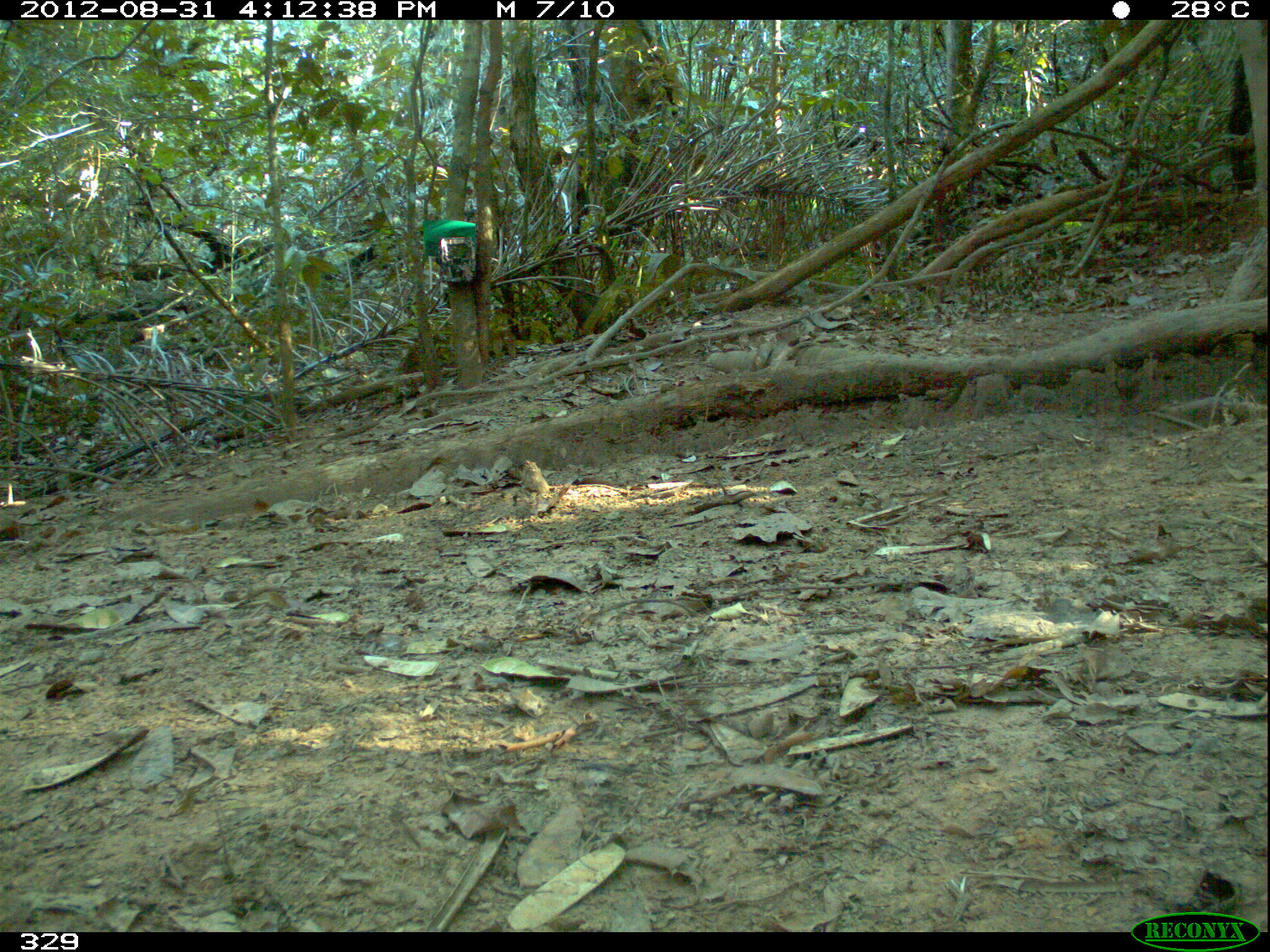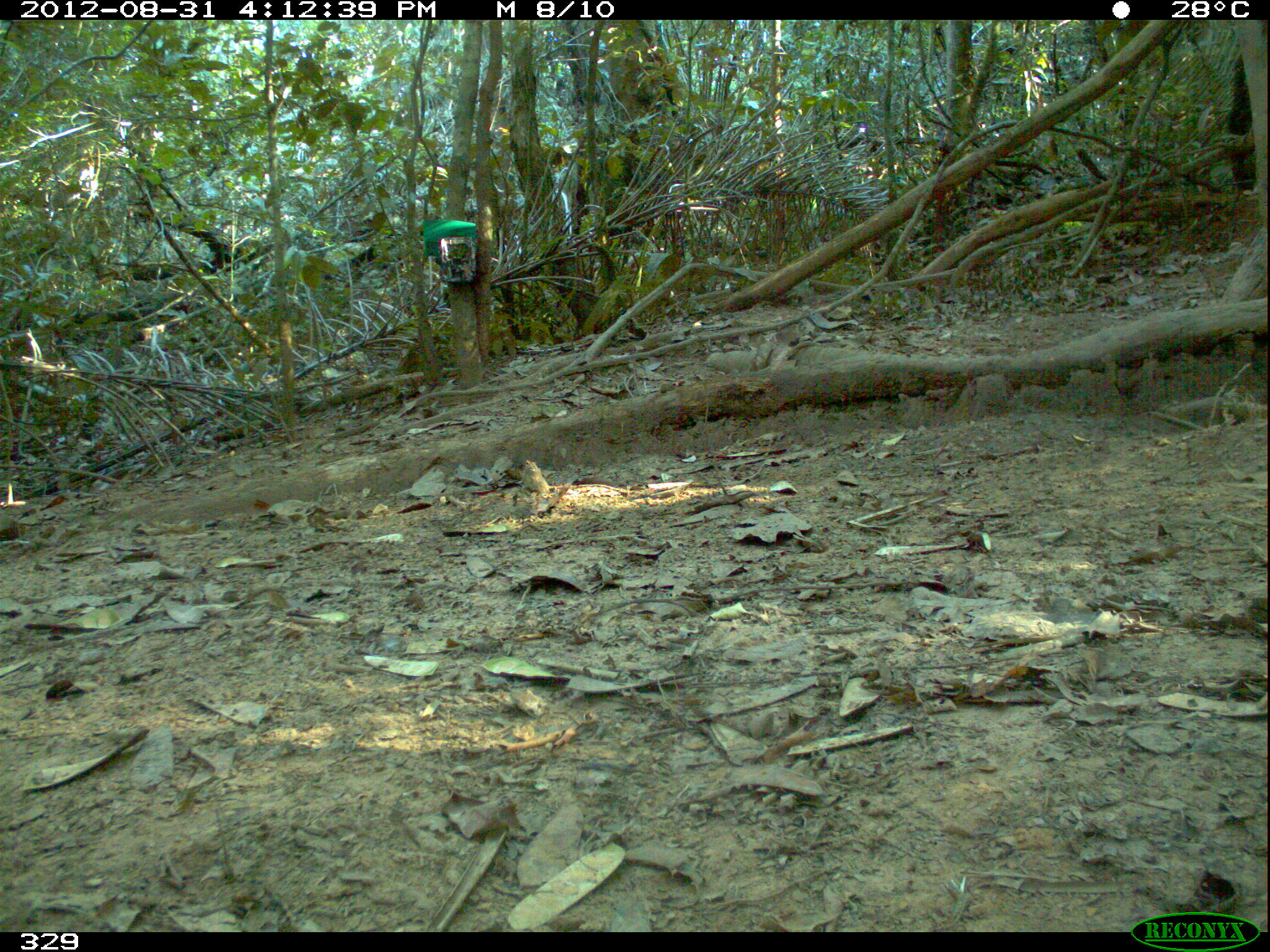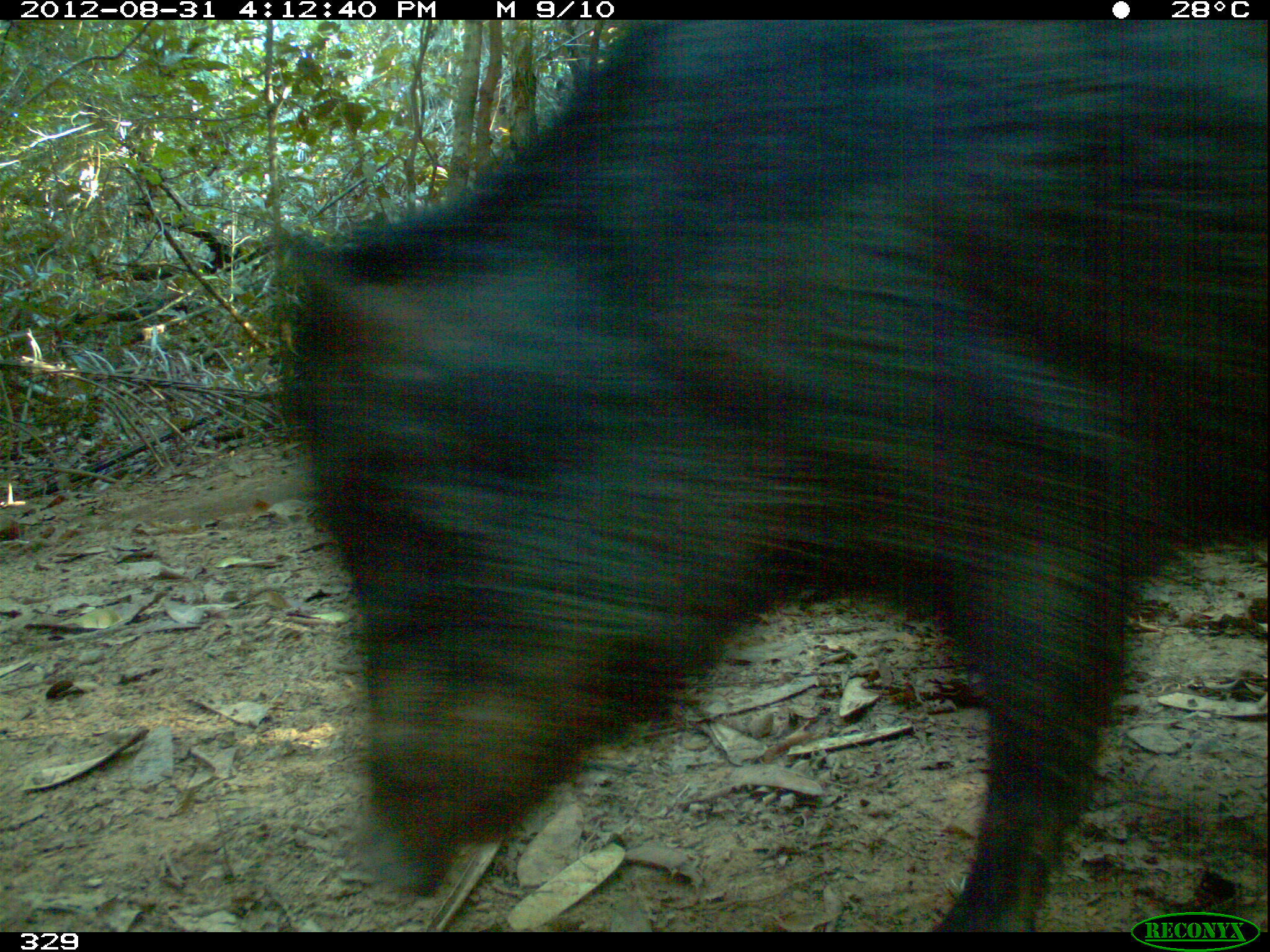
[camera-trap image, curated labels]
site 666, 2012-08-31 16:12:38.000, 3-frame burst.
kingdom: Animalia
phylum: Chordata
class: Mammalia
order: Artiodactyla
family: Tayassuidae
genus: Tayassu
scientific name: Tayassu pecari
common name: white-lipped peccary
Tayassu pecari (white-lipped peccary).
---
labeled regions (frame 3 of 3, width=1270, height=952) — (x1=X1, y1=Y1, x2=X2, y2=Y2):
tayassu pecari: (x1=268, y1=19, x2=1270, y2=931)